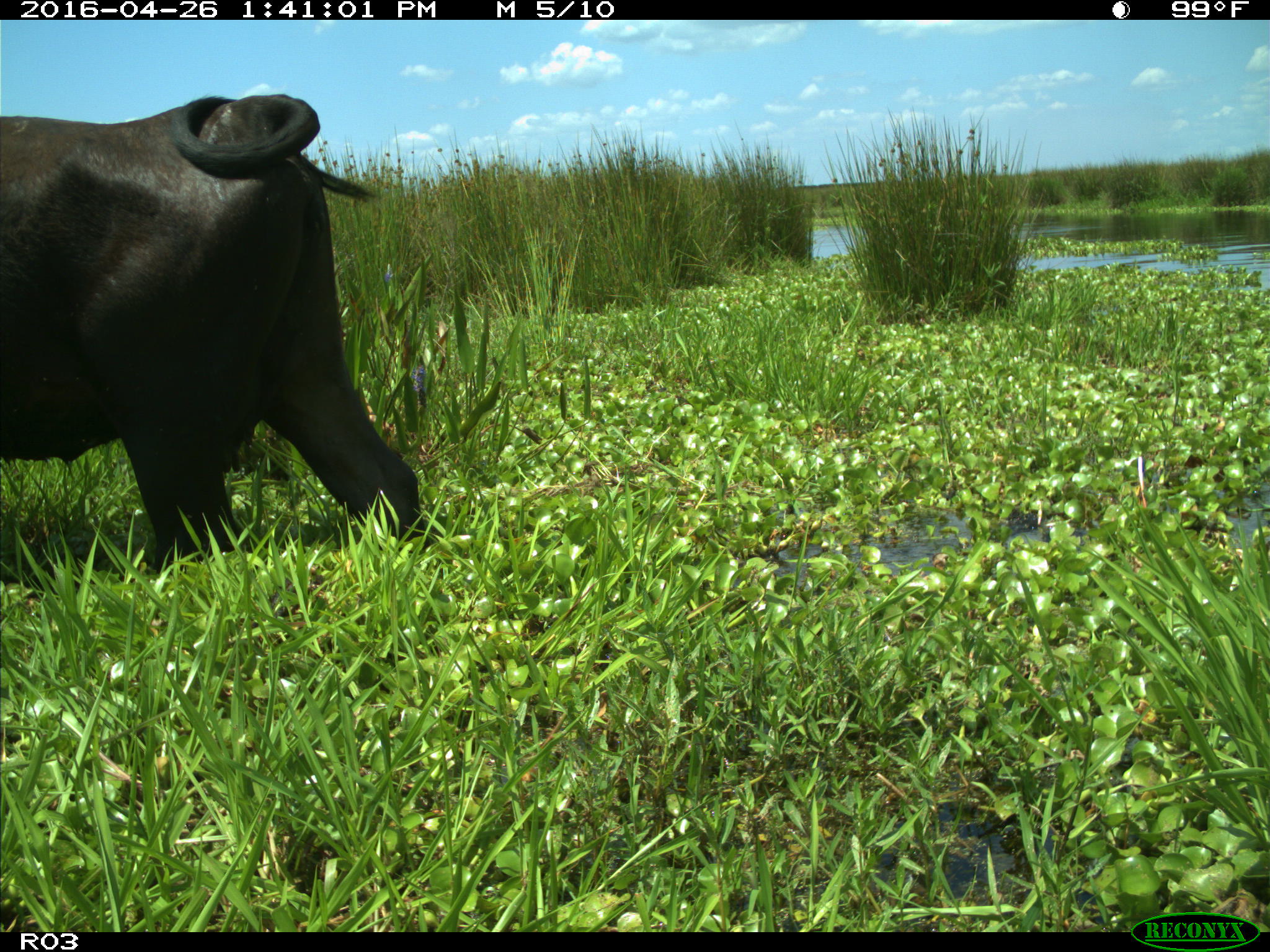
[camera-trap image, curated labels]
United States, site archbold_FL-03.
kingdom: Animalia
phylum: Chordata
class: Mammalia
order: Artiodactyla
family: Bovidae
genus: Bos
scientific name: Bos taurus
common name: domestic cow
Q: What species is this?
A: Bos taurus (domestic cow).